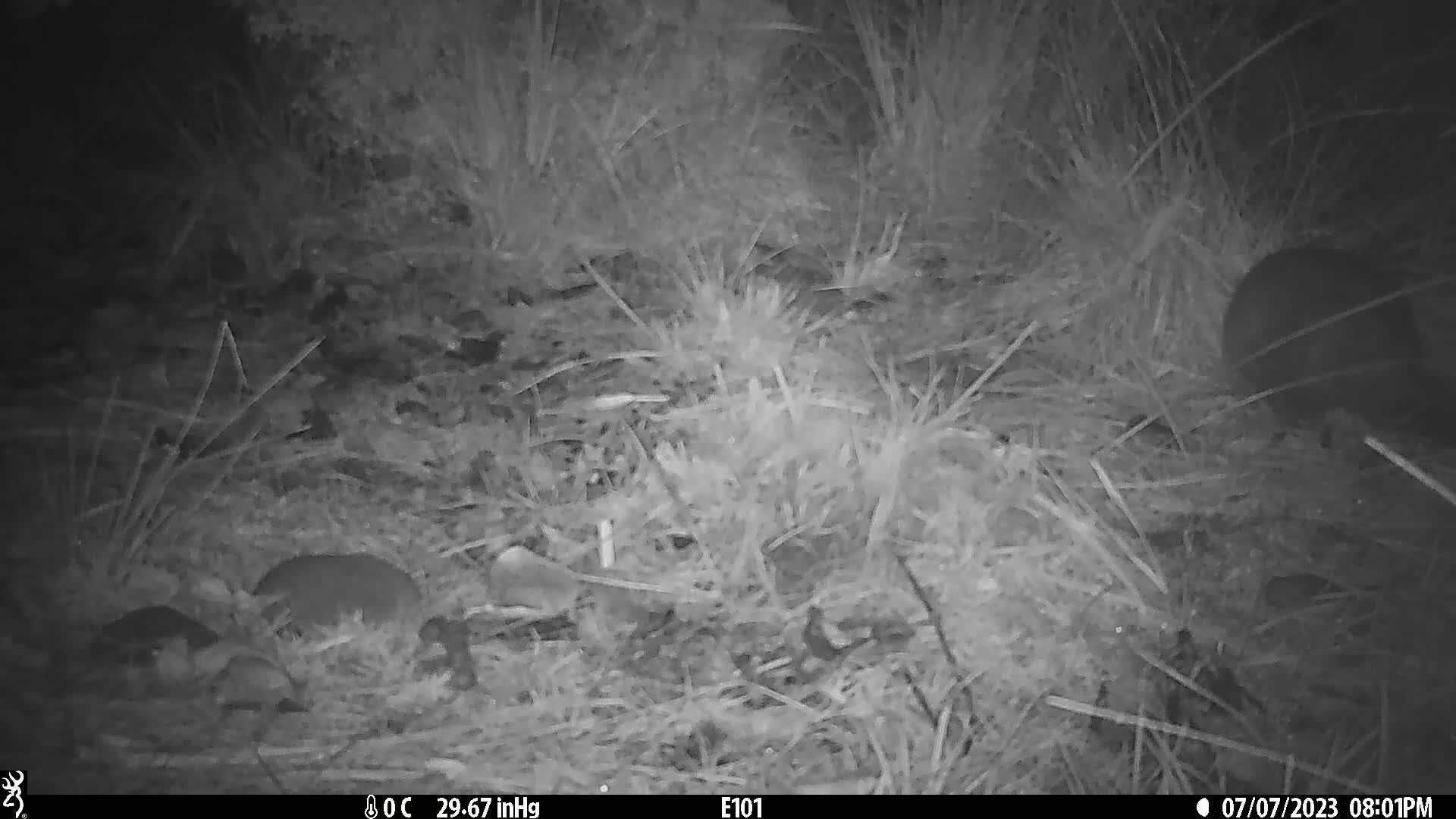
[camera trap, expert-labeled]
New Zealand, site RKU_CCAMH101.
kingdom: Animalia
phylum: Chordata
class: Mammalia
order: Diprotodontia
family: Phalangeridae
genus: Trichosurus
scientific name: Trichosurus vulpecula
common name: common brushtail possum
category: possum